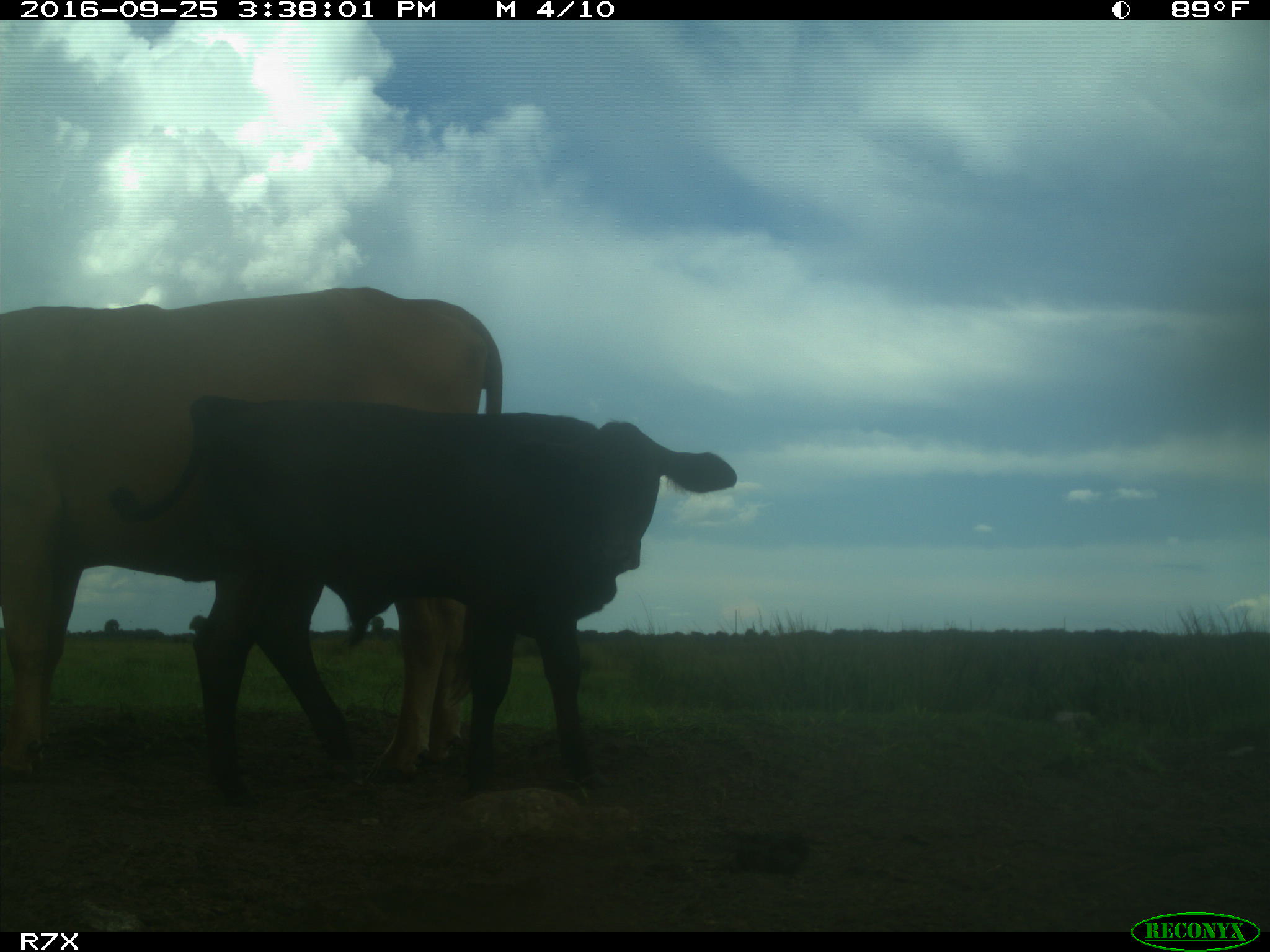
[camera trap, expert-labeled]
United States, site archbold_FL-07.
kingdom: Animalia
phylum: Chordata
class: Mammalia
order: Artiodactyla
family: Bovidae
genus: Bos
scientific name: Bos taurus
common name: domestic cow